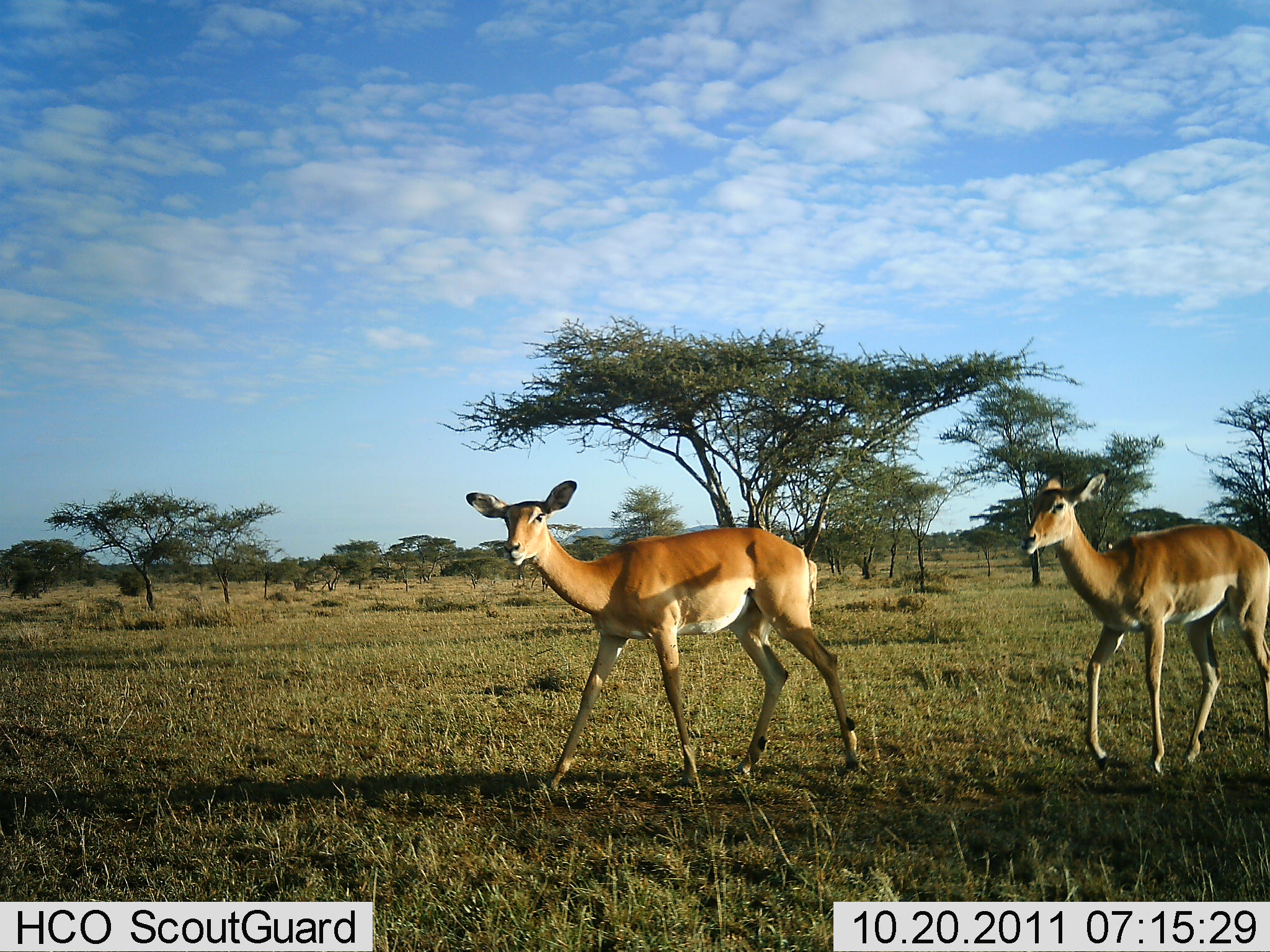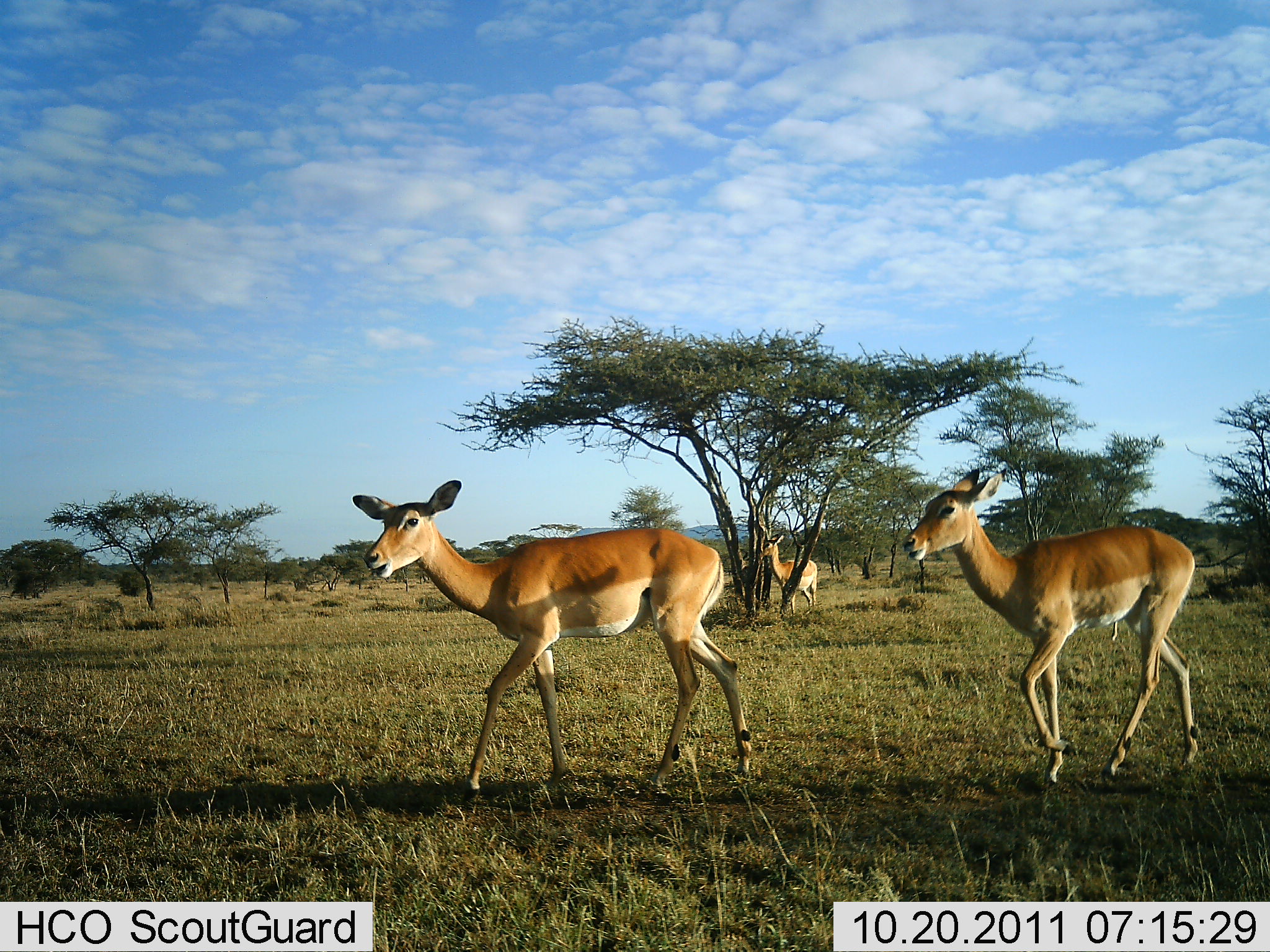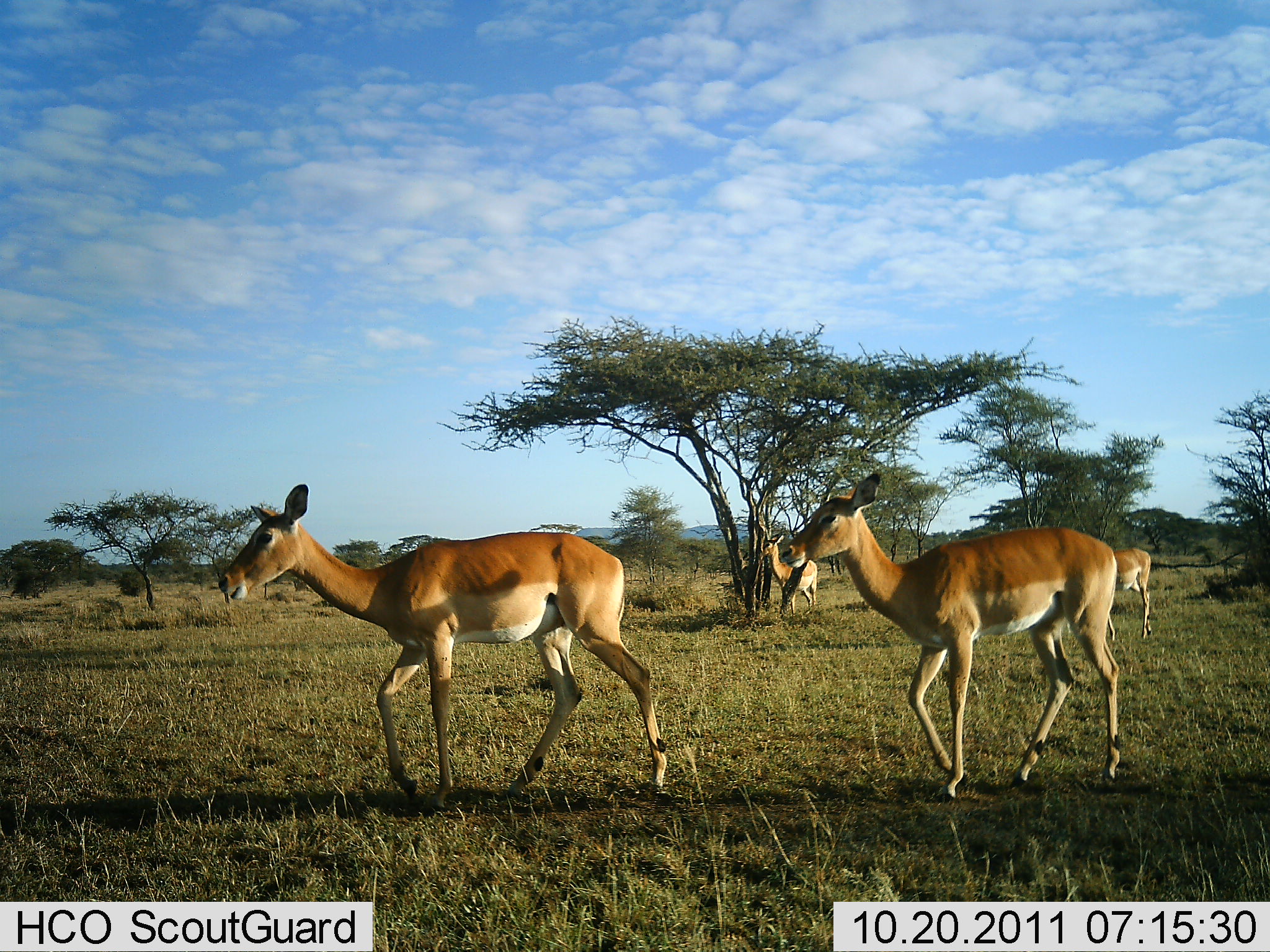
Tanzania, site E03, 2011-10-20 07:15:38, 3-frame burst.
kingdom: Animalia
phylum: Chordata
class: Mammalia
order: Artiodactyla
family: Bovidae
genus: Aepyceros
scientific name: Aepyceros melampus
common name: impala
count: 4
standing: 36%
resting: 0%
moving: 100%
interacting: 0%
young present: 0%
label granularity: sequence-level